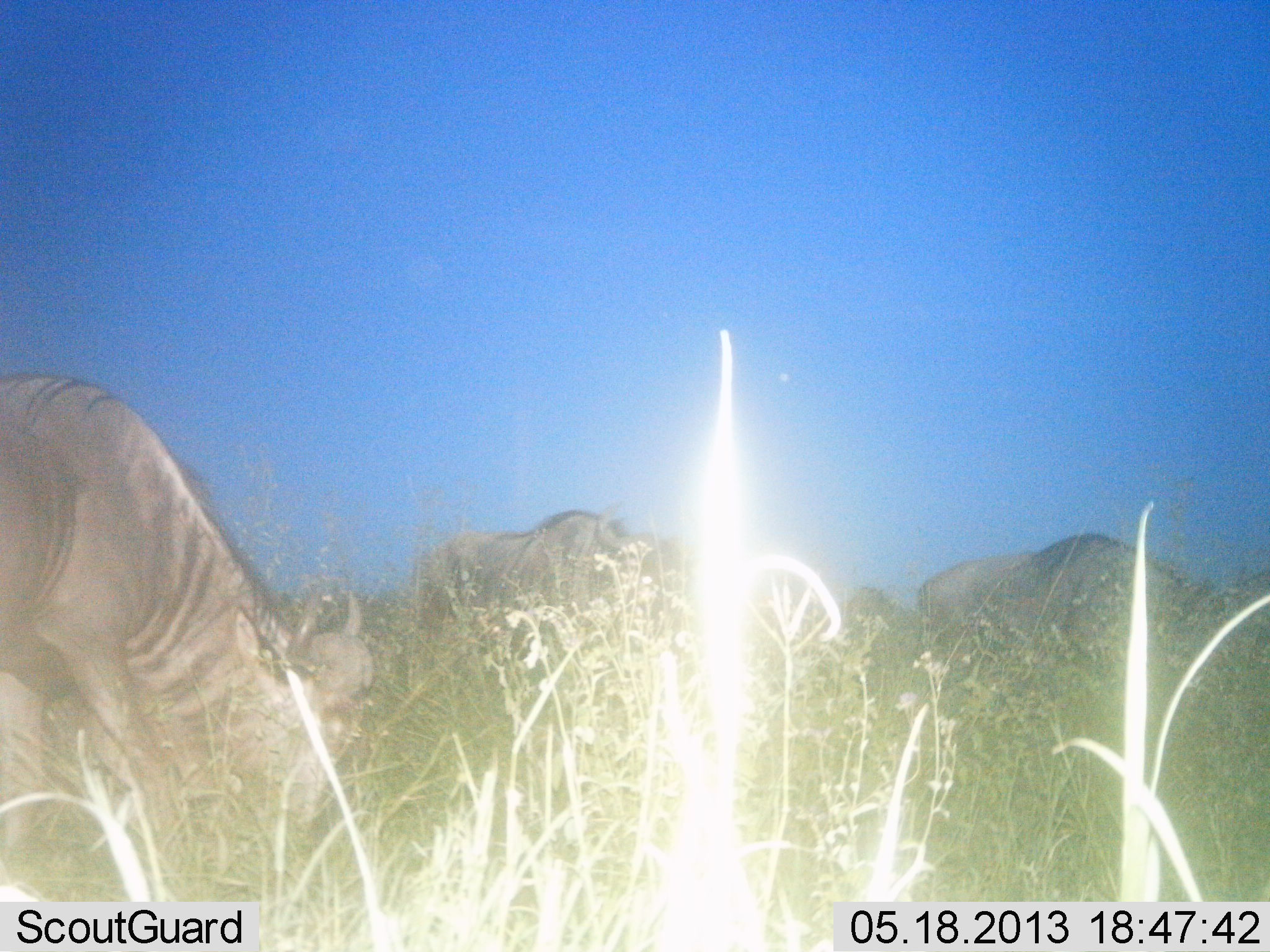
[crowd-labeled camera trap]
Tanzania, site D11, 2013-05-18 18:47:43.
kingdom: Animalia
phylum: Chordata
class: Mammalia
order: Artiodactyla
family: Bovidae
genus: Connochaetes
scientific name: Connochaetes taurinus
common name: blue wildebeest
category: wildebeest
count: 4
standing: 38%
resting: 8%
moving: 12%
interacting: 0%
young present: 0%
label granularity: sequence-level